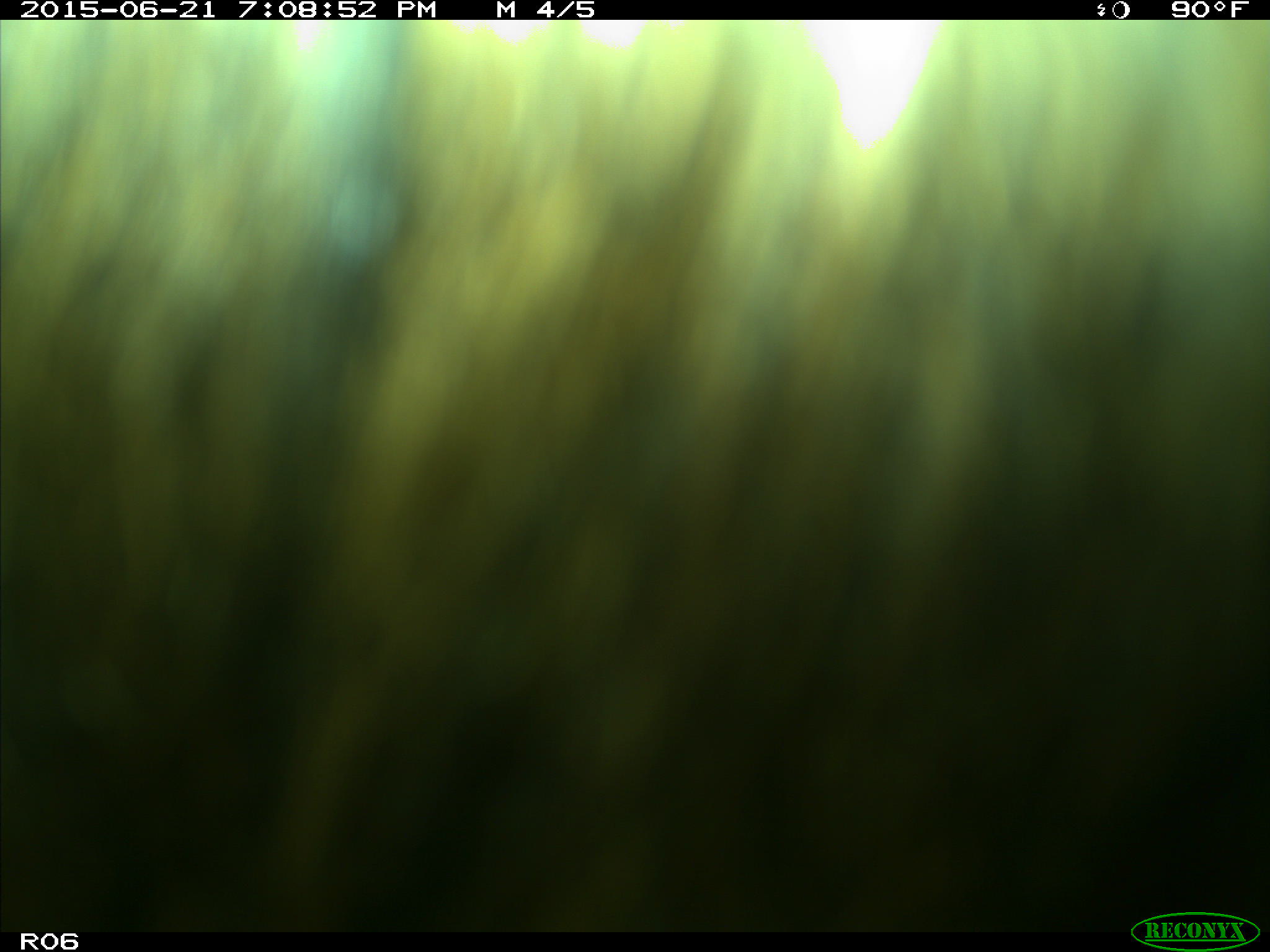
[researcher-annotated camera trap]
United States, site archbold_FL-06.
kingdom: Animalia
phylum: Chordata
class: Mammalia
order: Artiodactyla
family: Bovidae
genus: Bos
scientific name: Bos taurus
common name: domestic cow